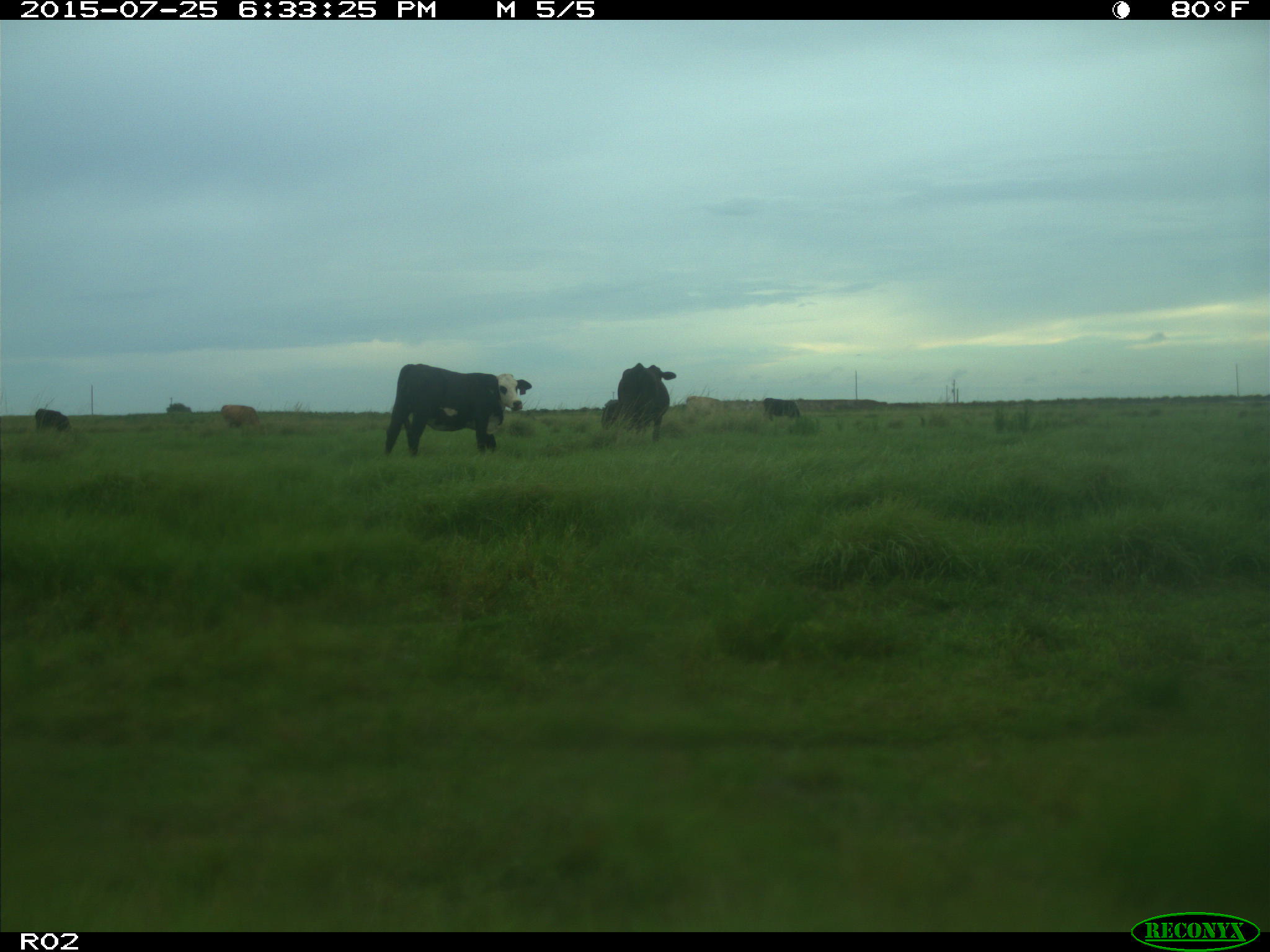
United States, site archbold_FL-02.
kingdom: Animalia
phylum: Chordata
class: Mammalia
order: Artiodactyla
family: Bovidae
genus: Bos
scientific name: Bos taurus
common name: domestic cow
Bos taurus (domestic cow).